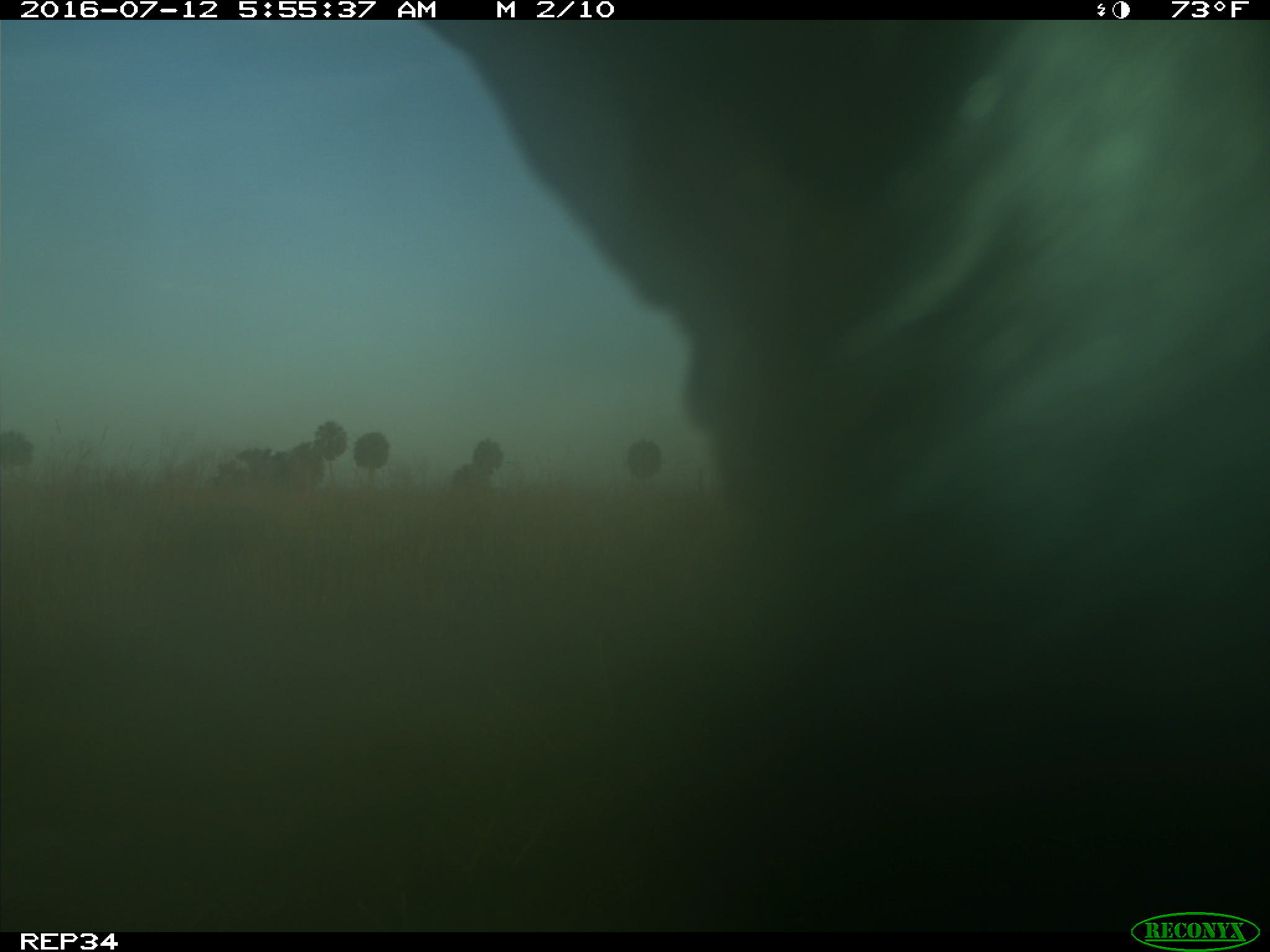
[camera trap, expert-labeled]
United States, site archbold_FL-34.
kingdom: Animalia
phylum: Chordata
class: Mammalia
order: Artiodactyla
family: Bovidae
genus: Bos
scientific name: Bos taurus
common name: domestic cow